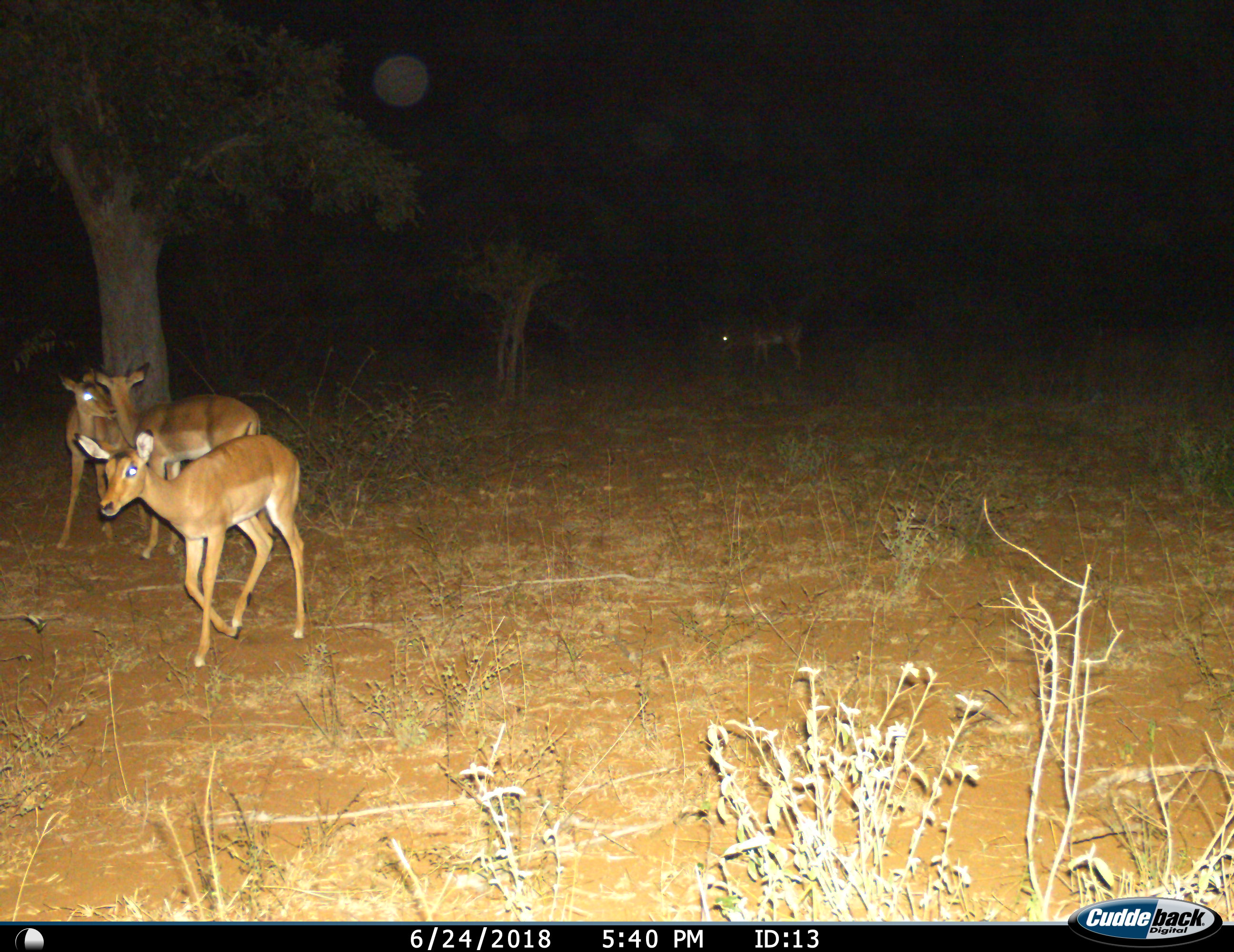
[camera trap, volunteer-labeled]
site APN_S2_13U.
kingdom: Animalia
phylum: Chordata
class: Mammalia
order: Artiodactyla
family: Bovidae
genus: Aepyceros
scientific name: Aepyceros melampus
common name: impala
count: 4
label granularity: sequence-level